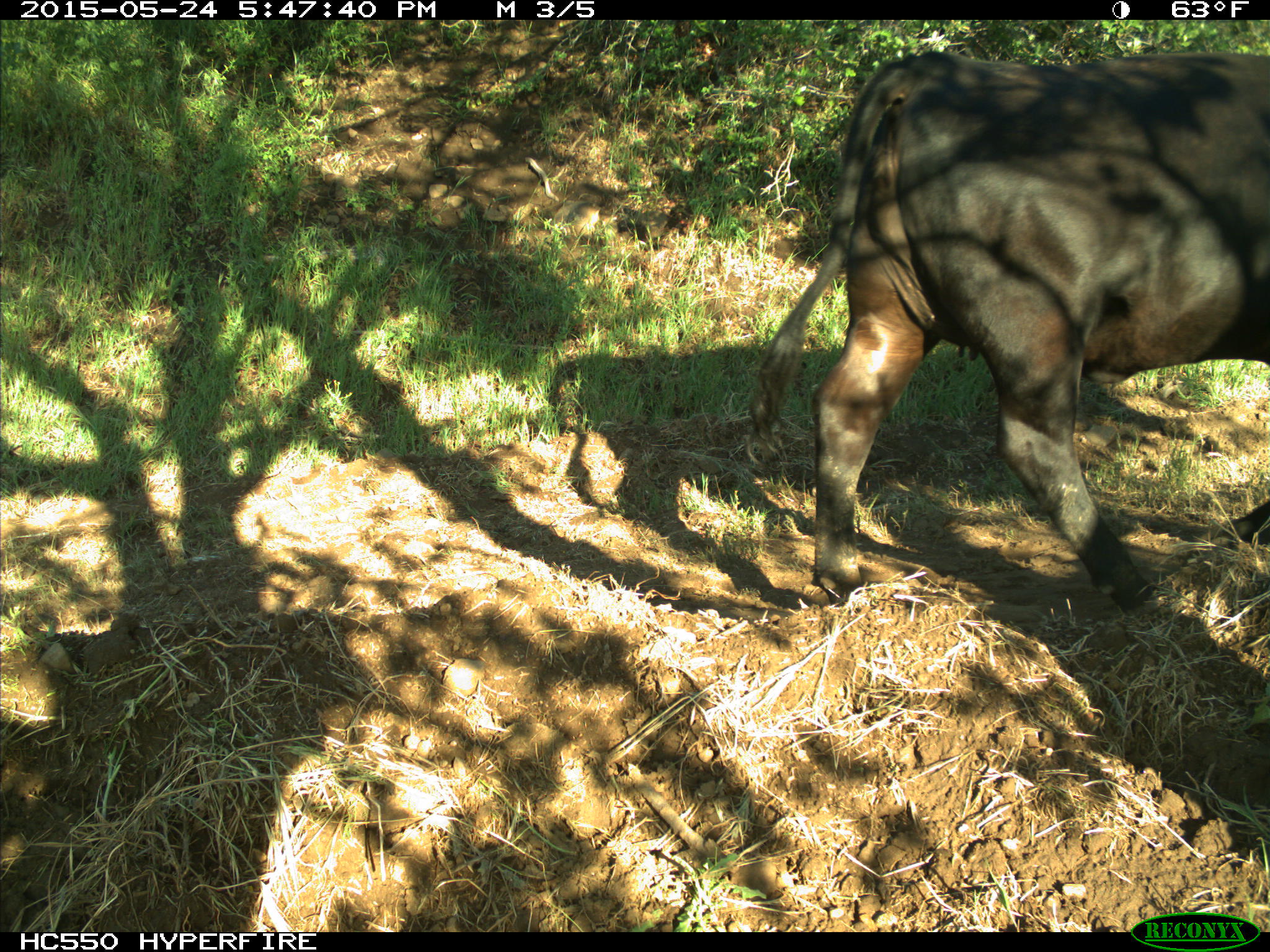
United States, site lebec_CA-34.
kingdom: Animalia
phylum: Chordata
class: Mammalia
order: Artiodactyla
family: Bovidae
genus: Bos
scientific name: Bos taurus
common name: domestic cow